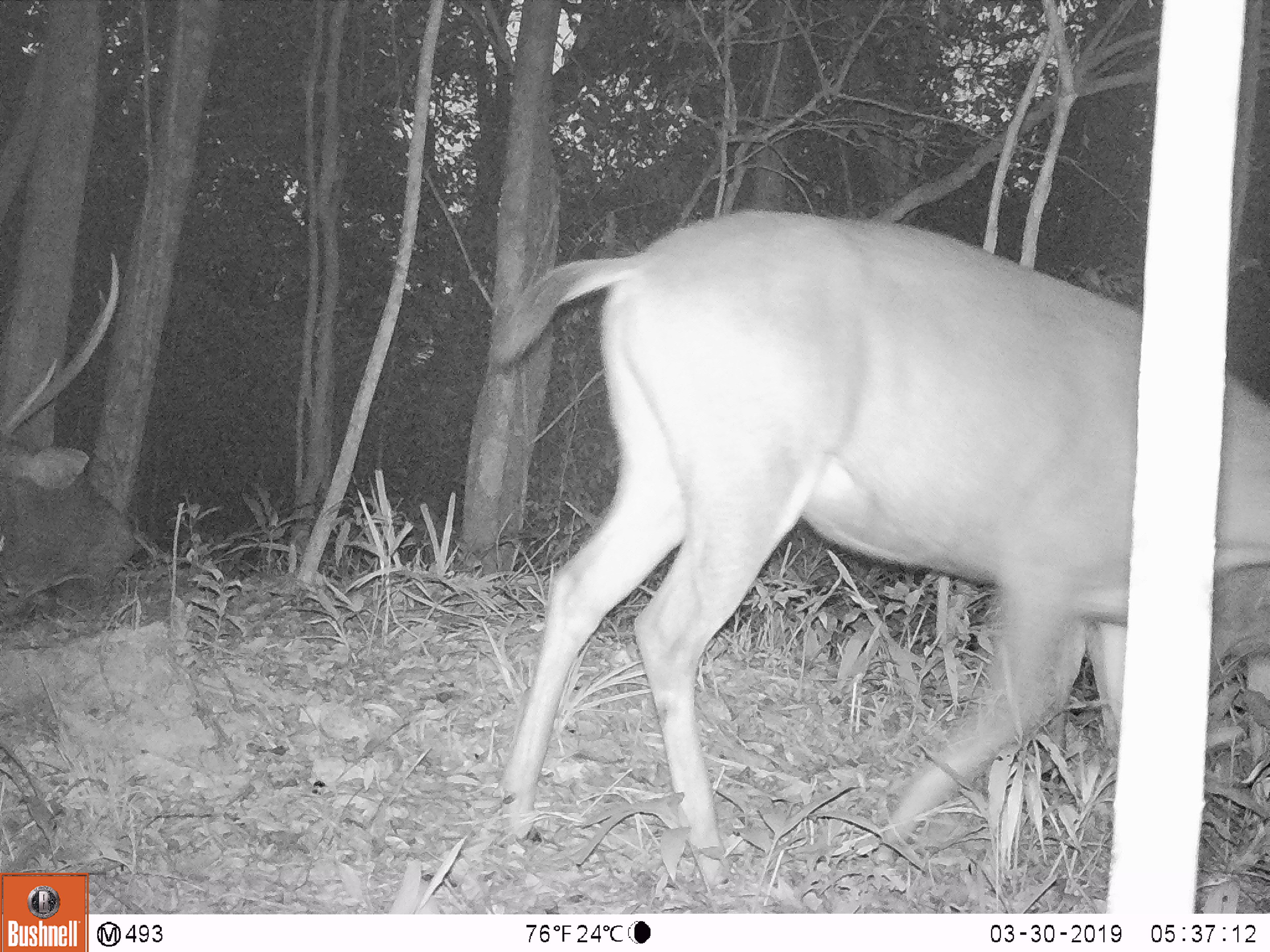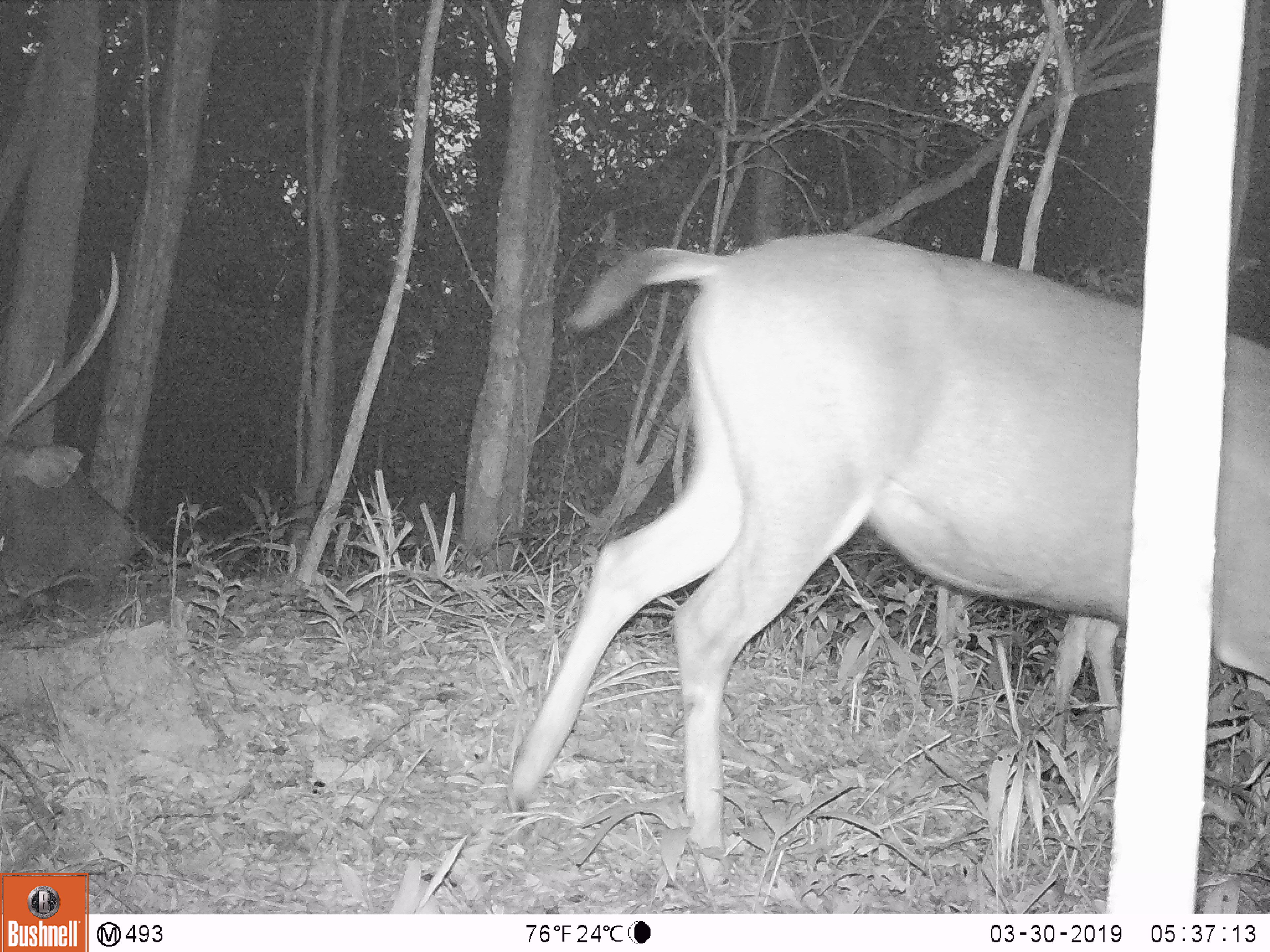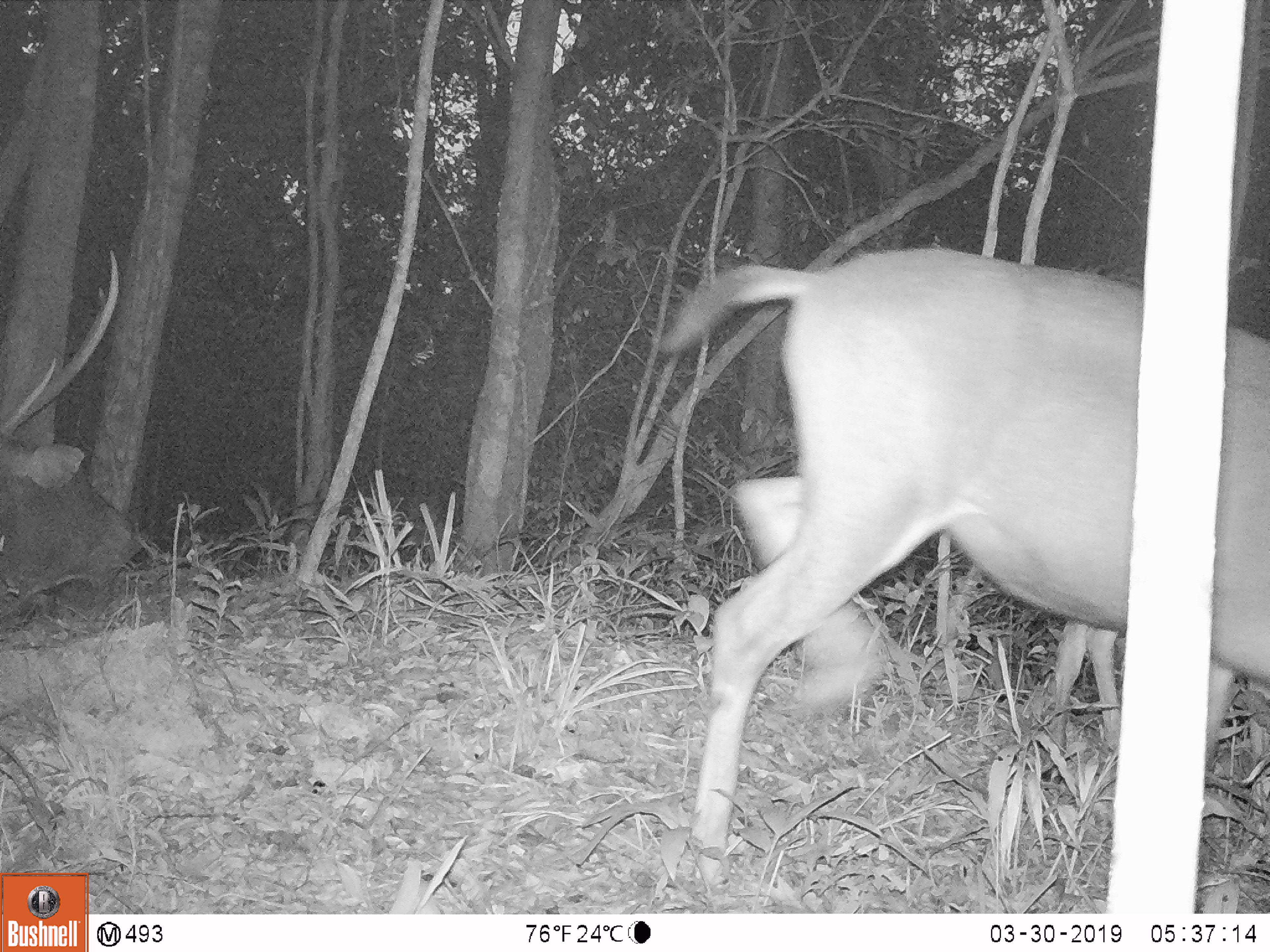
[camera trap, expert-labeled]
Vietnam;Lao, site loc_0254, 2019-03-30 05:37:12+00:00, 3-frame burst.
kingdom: Animalia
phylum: Chordata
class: Mammalia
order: Artiodactyla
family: Cervidae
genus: Rusa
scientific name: Rusa unicolor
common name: sambar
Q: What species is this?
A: Sambar (Rusa unicolor).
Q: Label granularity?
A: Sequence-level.